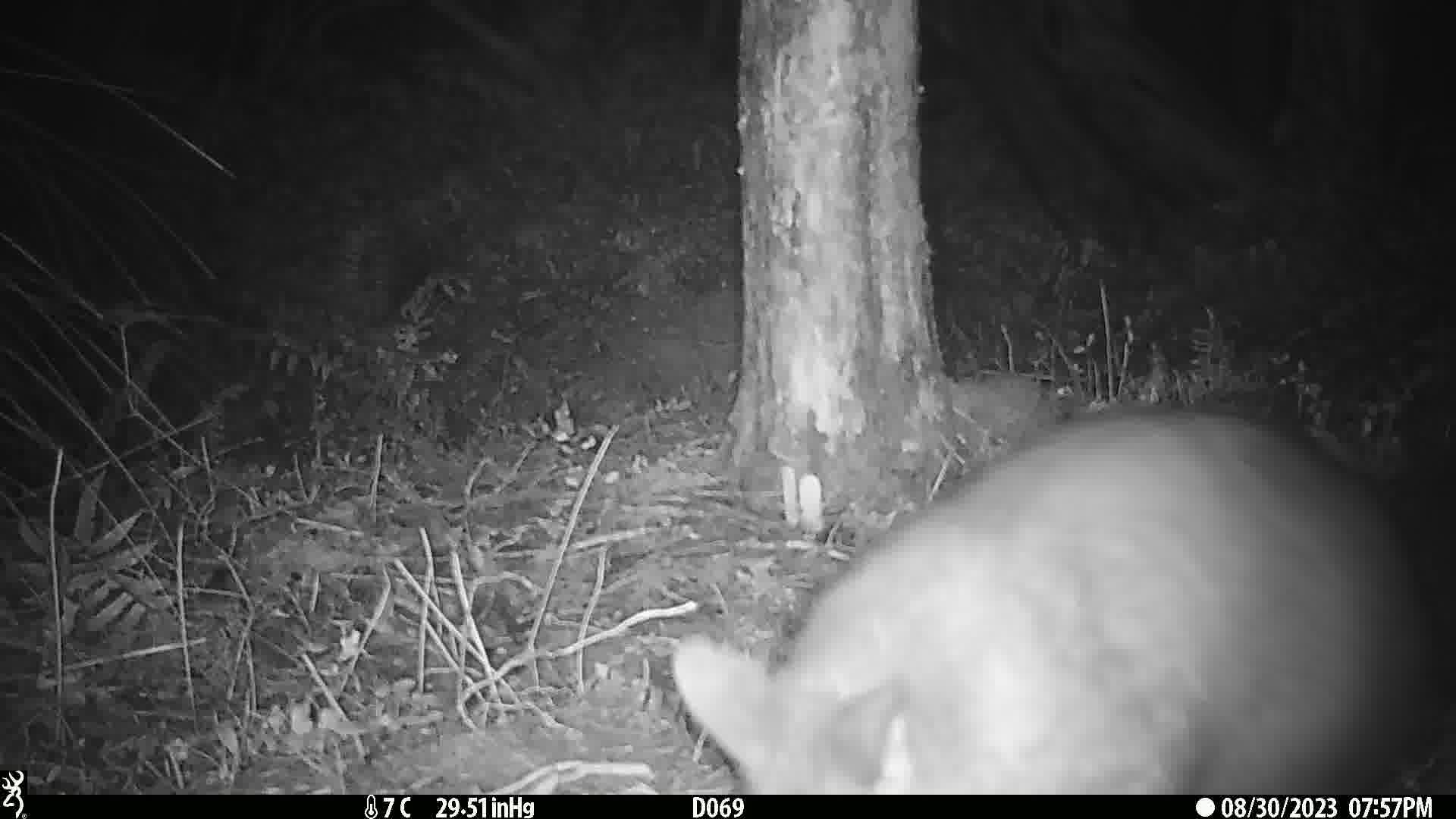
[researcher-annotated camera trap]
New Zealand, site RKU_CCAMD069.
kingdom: Animalia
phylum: Chordata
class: Mammalia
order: Diprotodontia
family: Phalangeridae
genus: Trichosurus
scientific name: Trichosurus vulpecula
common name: common brushtail possum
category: possum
Possum (common brushtail possum) (Trichosurus vulpecula).